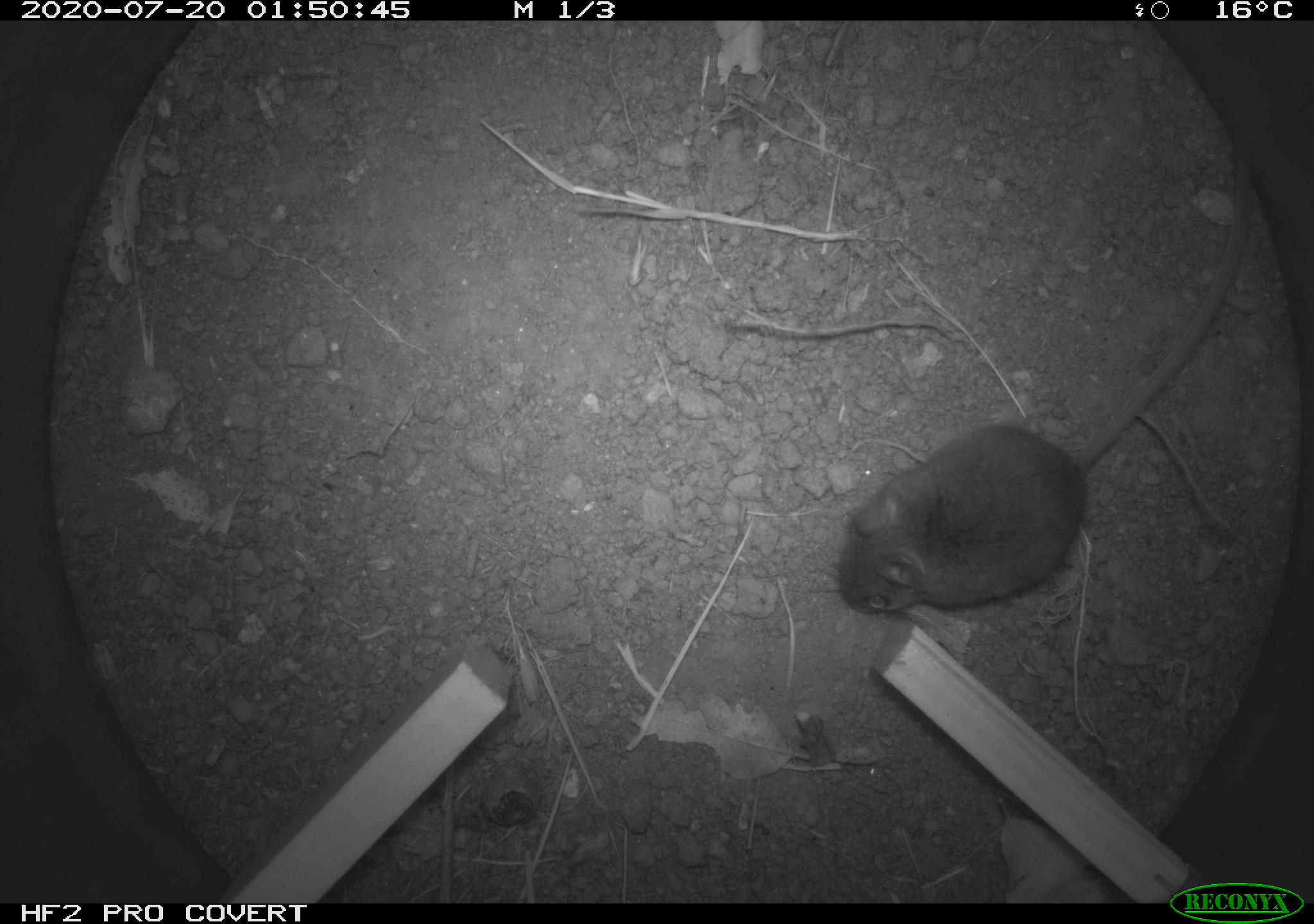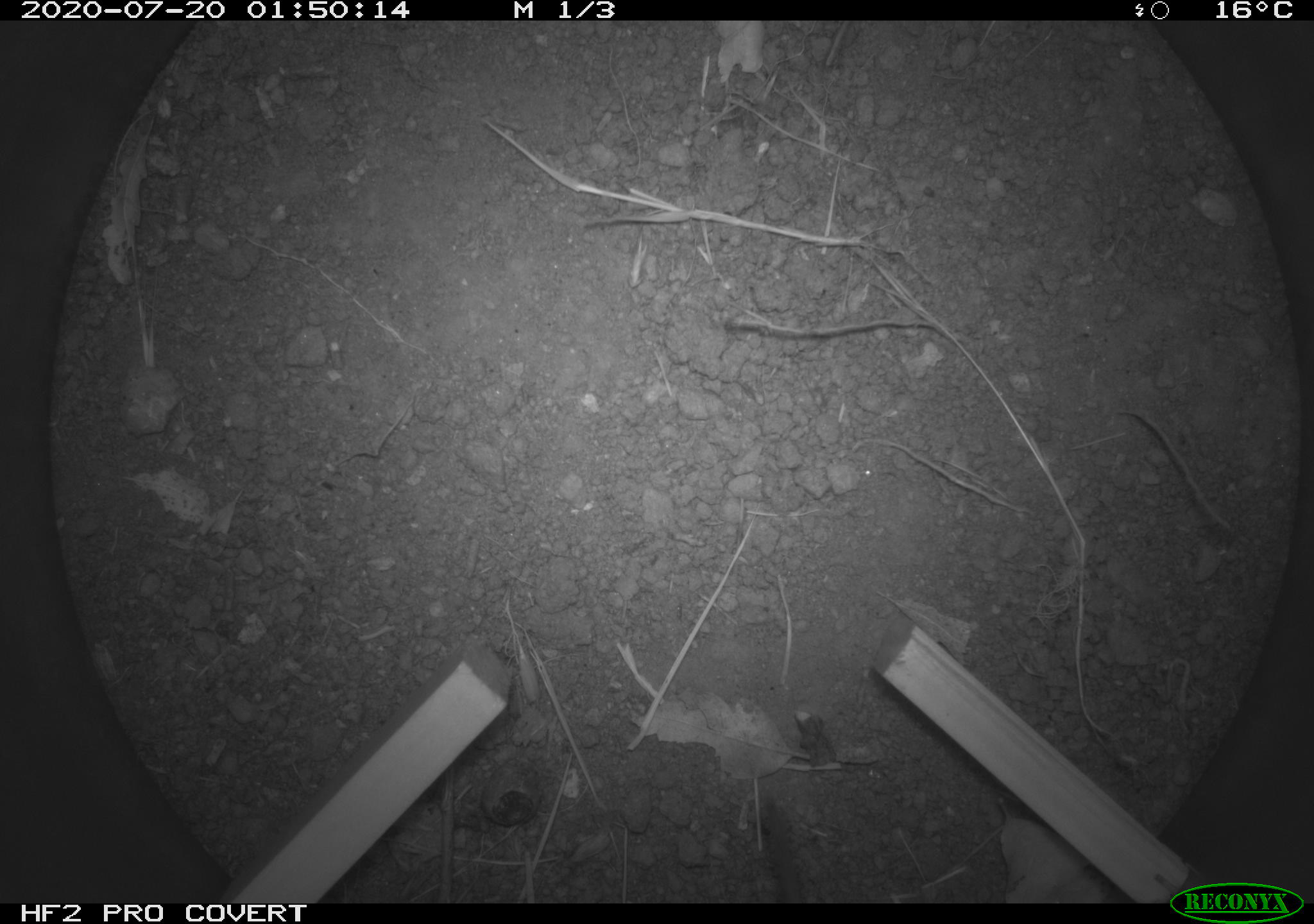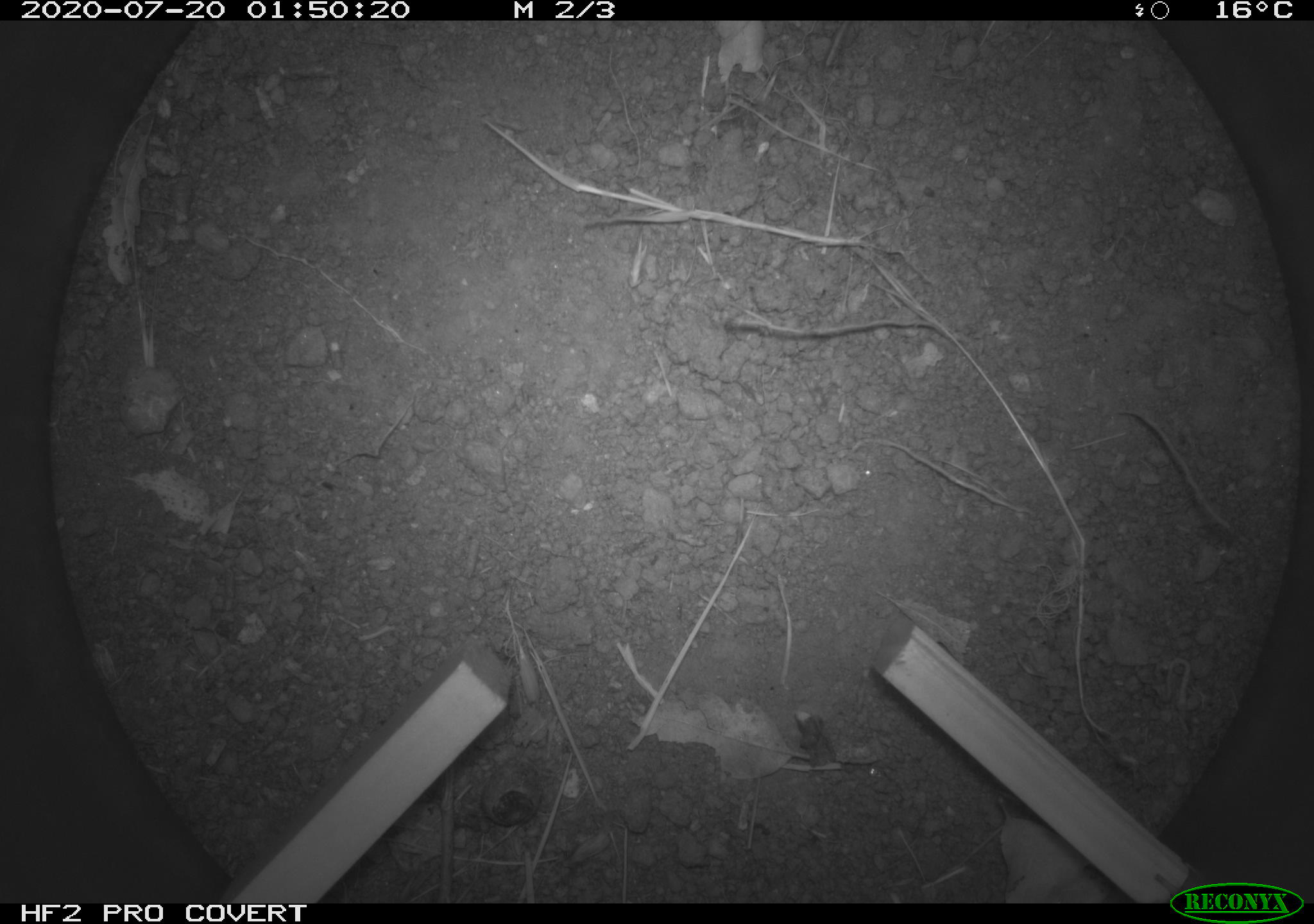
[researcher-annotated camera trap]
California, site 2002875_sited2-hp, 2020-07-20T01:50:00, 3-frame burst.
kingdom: Animalia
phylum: Chordata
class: Mammalia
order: Rodentia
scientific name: Rodentia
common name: rodent